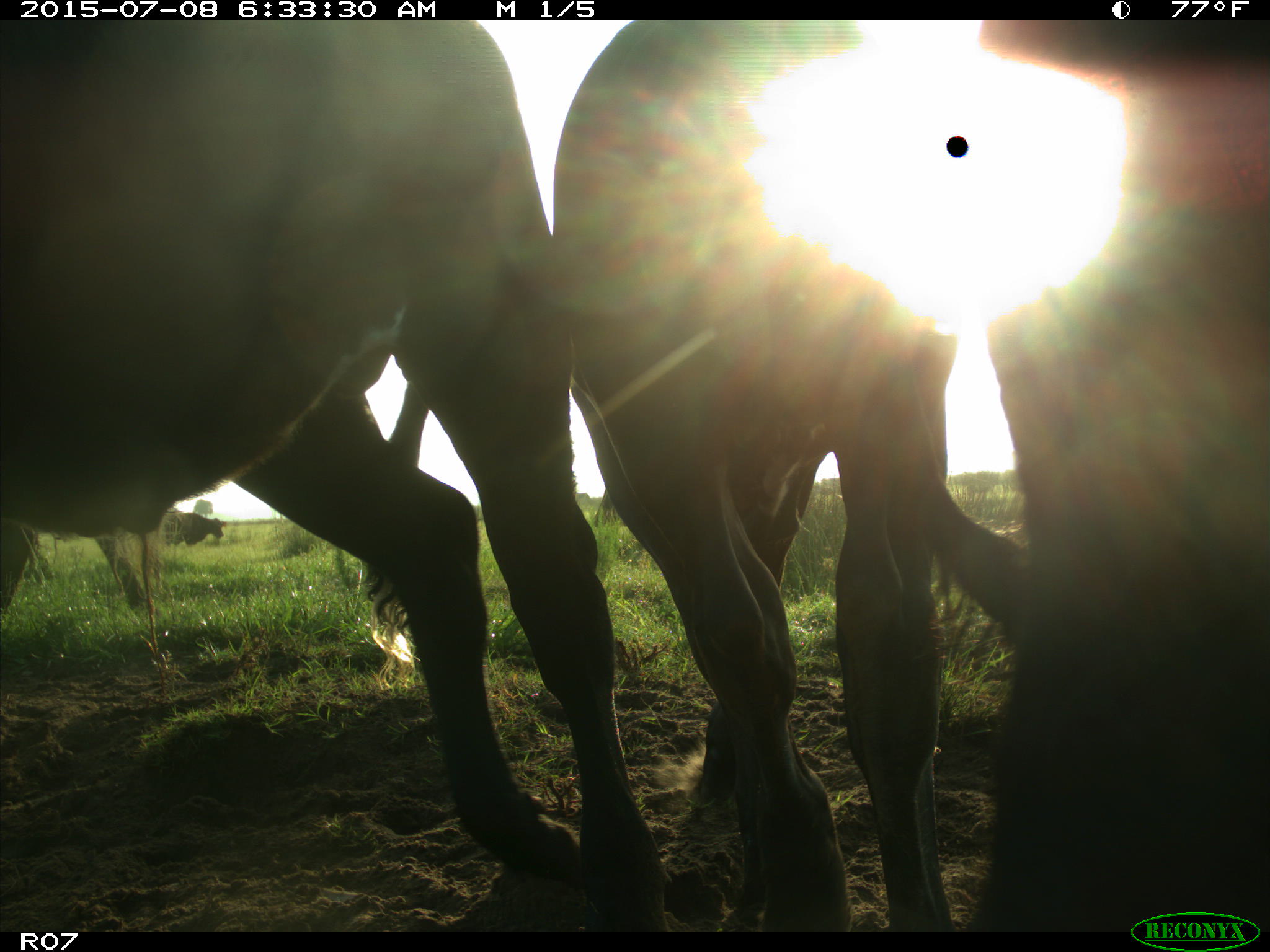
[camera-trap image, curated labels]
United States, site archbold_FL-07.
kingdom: Animalia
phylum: Chordata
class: Mammalia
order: Artiodactyla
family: Bovidae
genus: Bos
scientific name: Bos taurus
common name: domestic cow